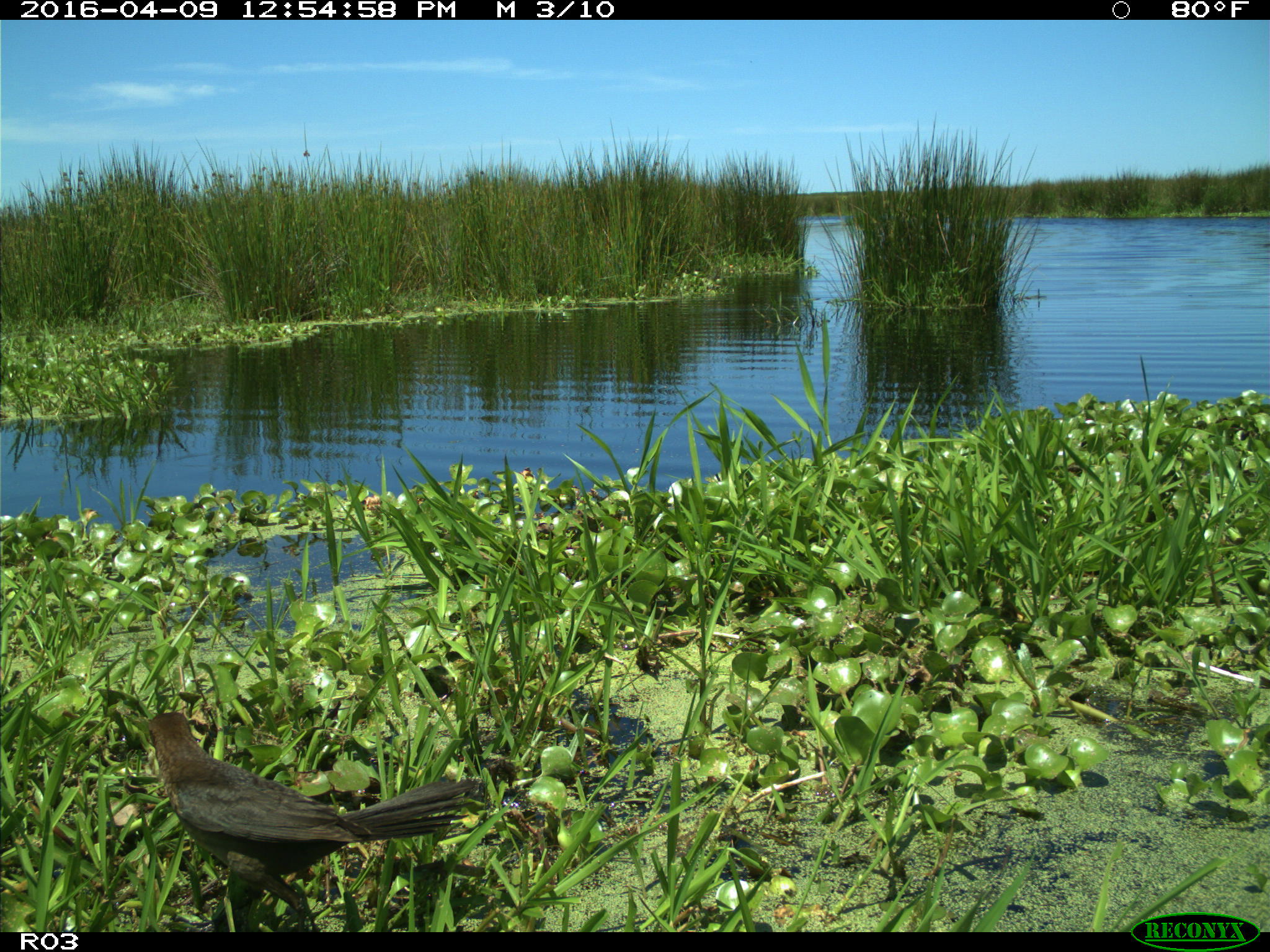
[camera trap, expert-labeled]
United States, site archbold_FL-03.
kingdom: Animalia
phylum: Chordata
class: Aves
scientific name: Aves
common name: birds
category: unidentified bird